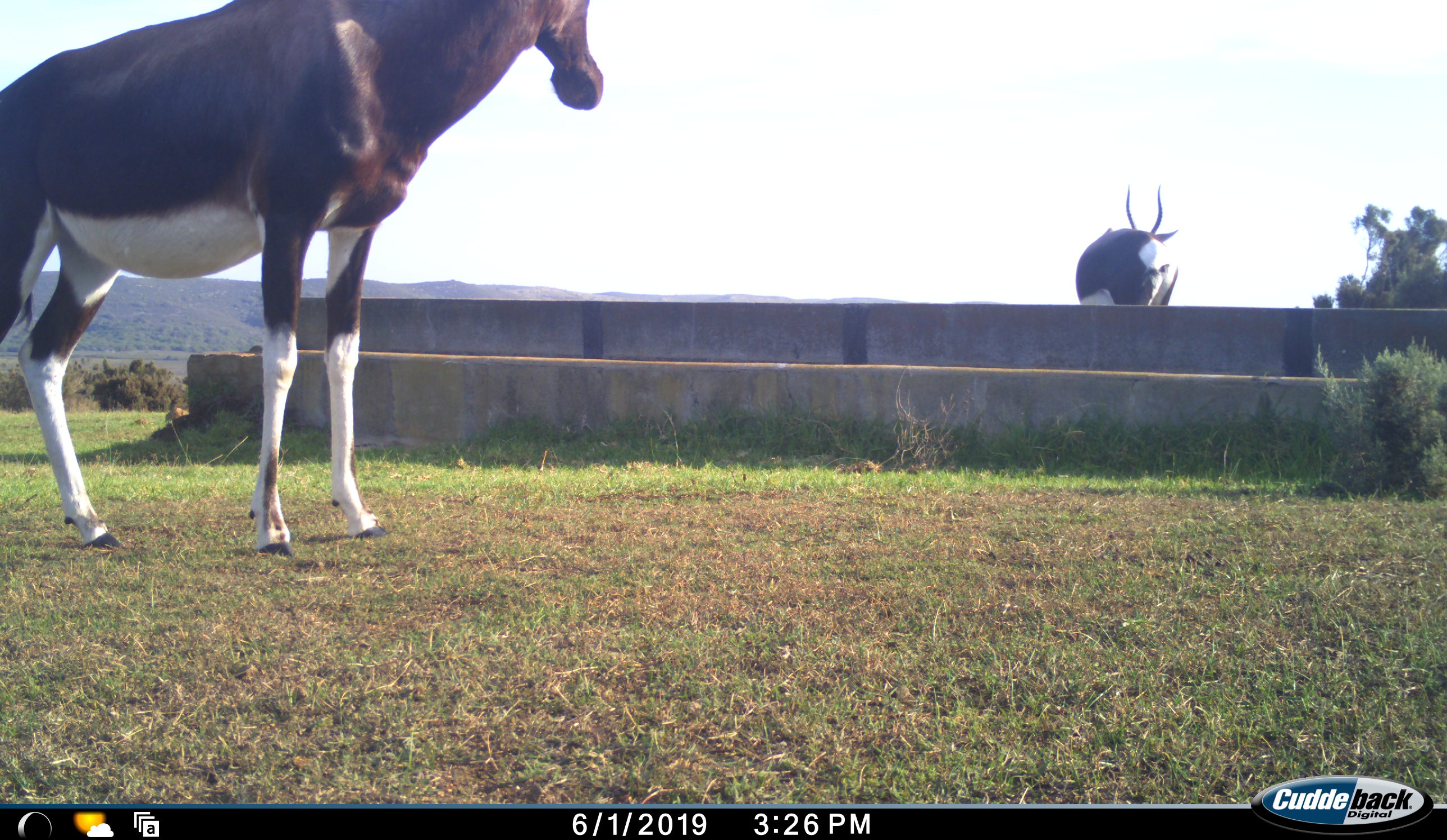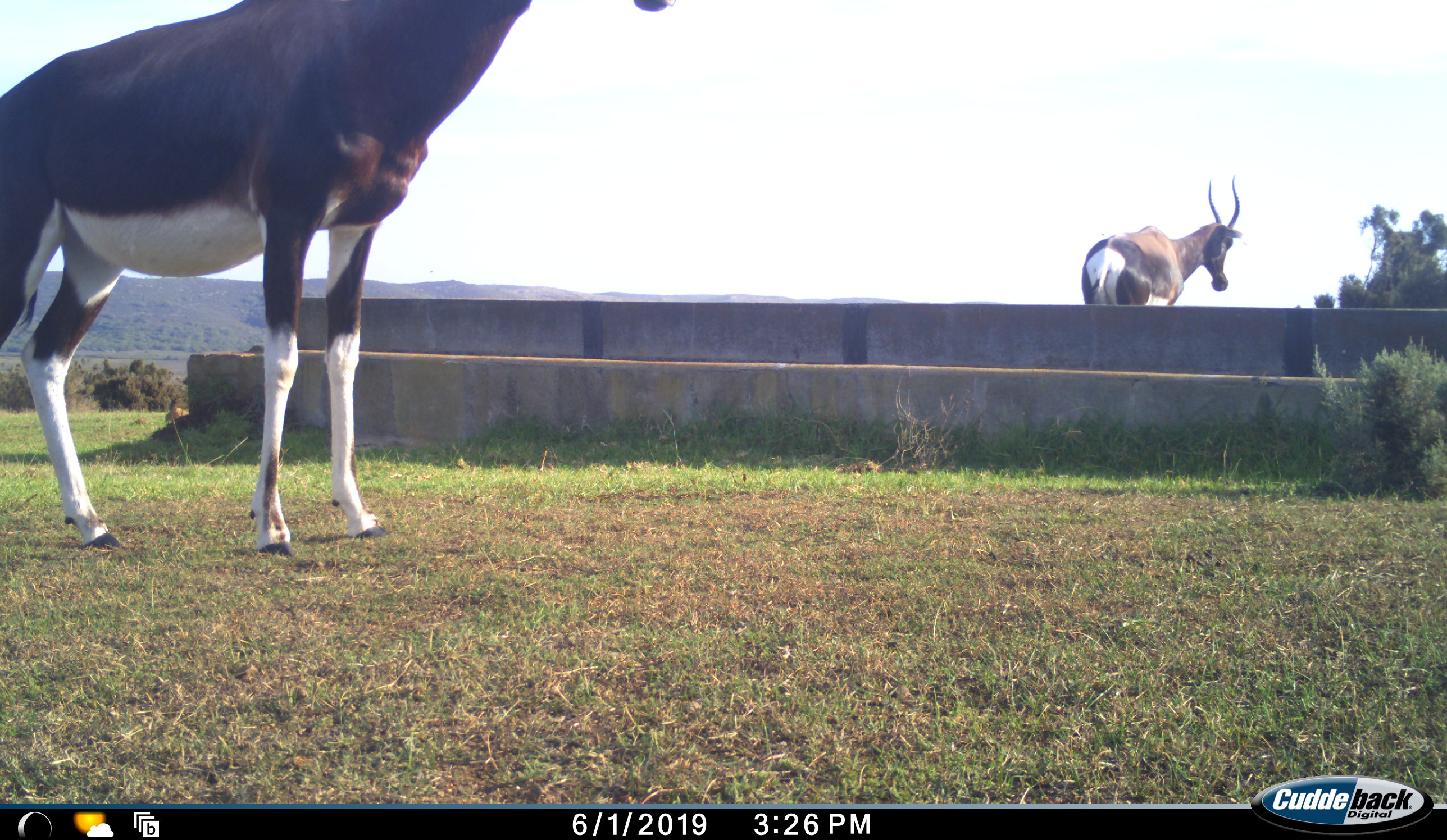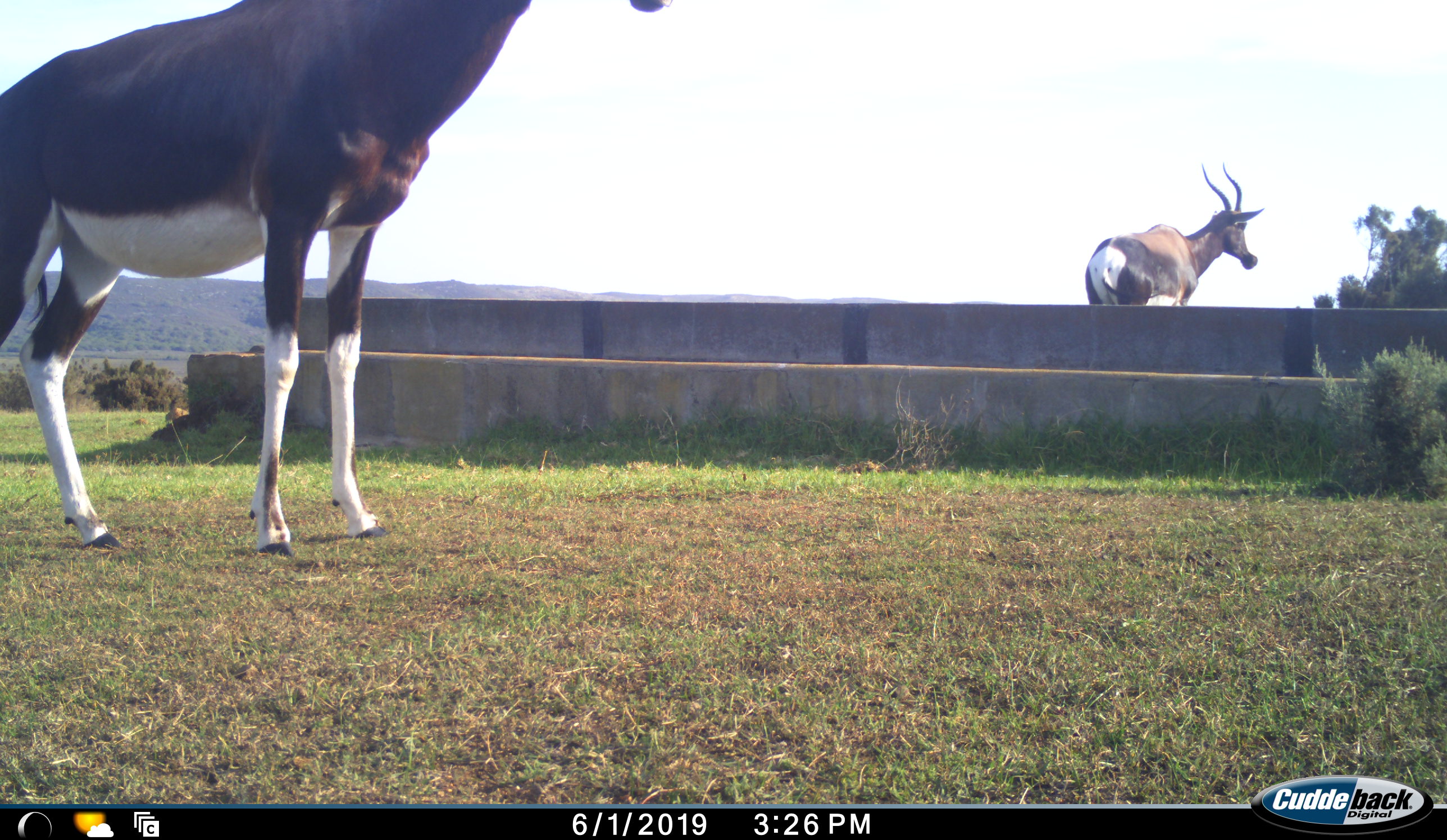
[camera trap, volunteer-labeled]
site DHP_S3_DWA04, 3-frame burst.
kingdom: Animalia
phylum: Chordata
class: Mammalia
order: Artiodactyla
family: Bovidae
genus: Damaliscus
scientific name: Damaliscus pygargus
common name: bontebok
Bontebok (Damaliscus pygargus), count 2. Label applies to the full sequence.